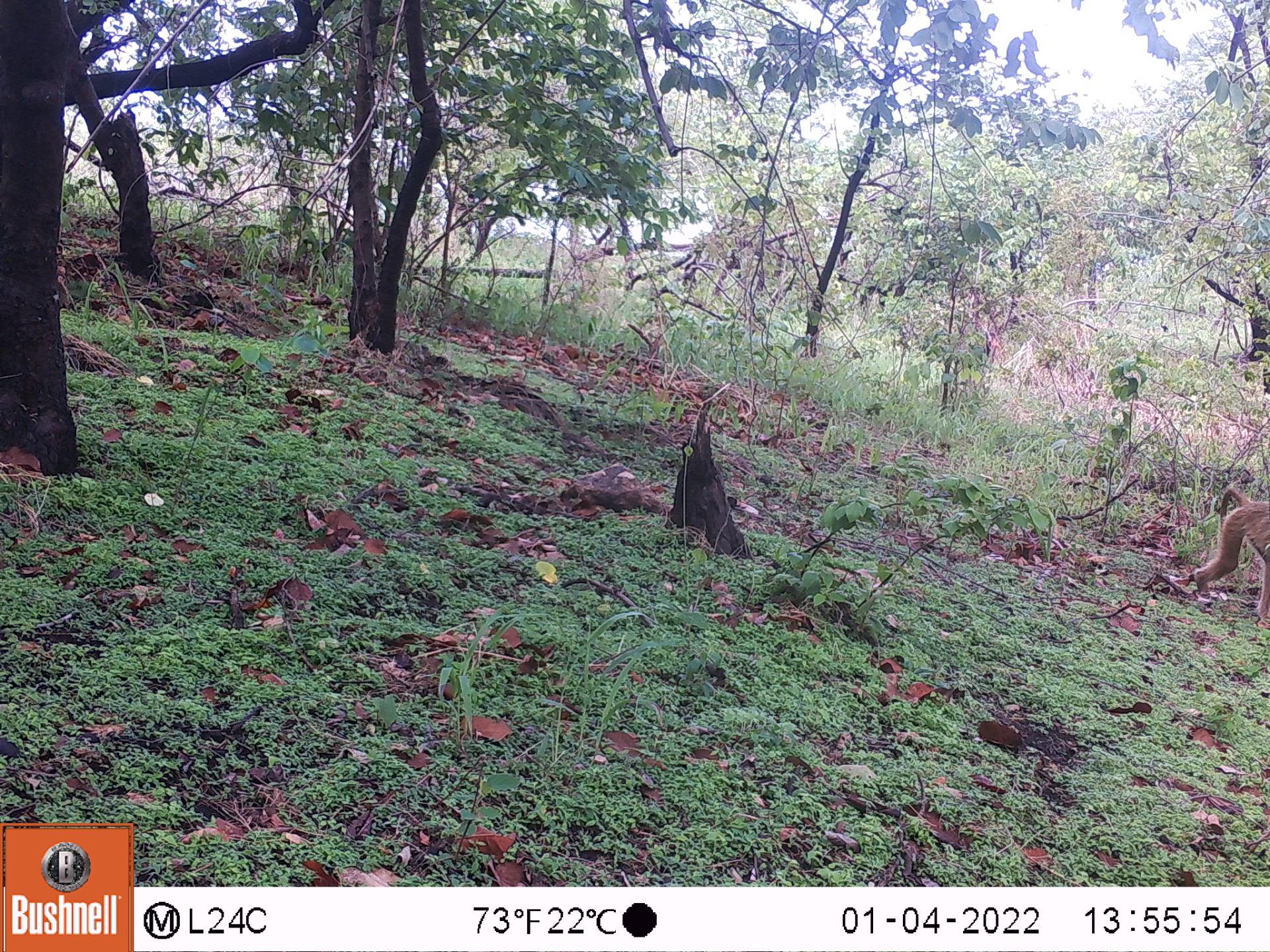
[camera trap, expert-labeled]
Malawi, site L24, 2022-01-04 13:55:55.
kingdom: Animalia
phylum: Chordata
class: Mammalia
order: Primates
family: Cercopithecidae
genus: Papio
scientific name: Papio cynocephalus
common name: yellow baboon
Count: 1.